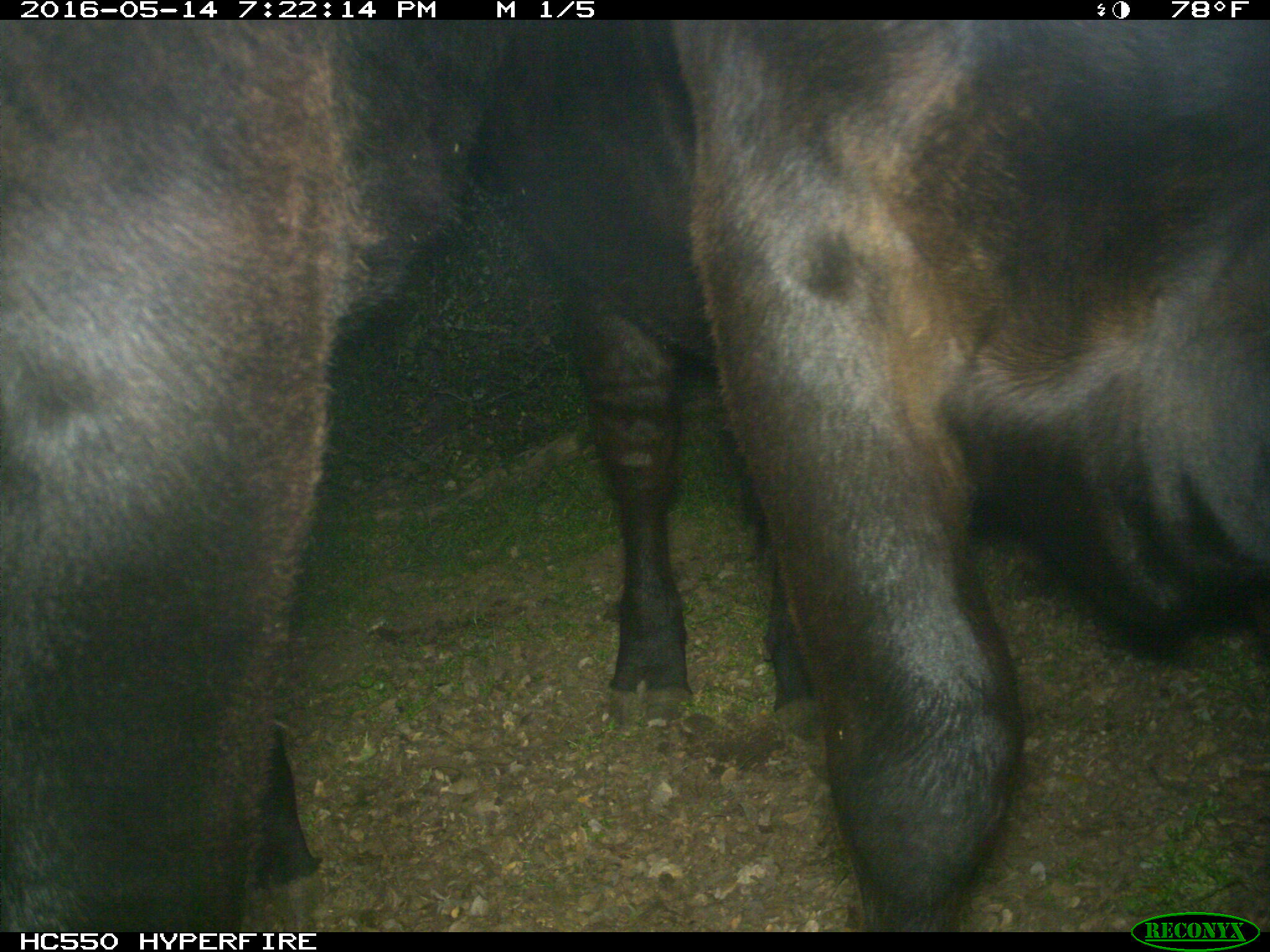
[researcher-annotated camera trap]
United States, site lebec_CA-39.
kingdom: Animalia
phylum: Chordata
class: Mammalia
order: Artiodactyla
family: Bovidae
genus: Bos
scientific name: Bos taurus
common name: domestic cow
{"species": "Bos taurus (domestic cow)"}